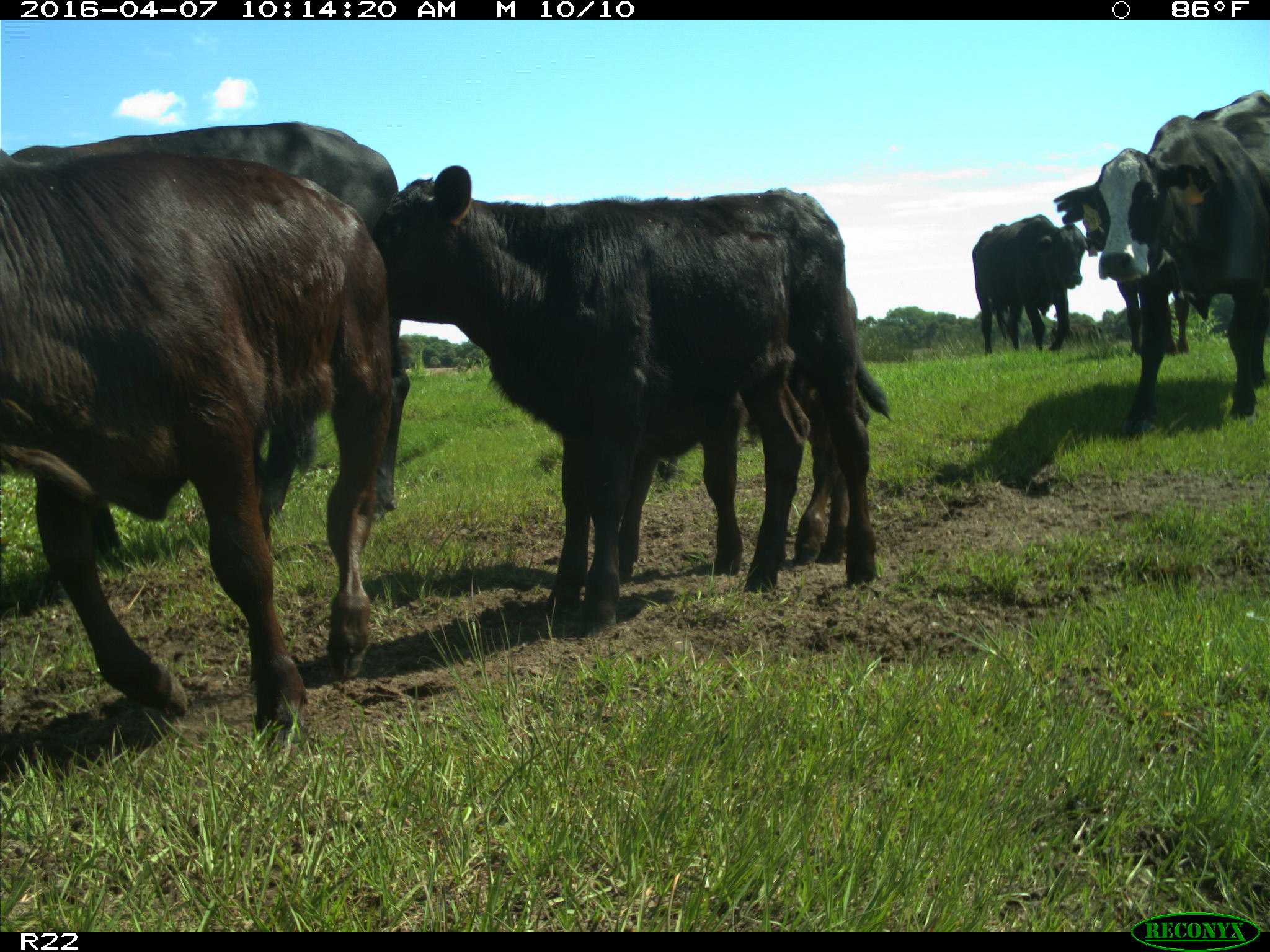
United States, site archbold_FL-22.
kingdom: Animalia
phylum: Chordata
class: Mammalia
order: Artiodactyla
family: Bovidae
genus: Bos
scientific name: Bos taurus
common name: domestic cow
Bos taurus (domestic cow).